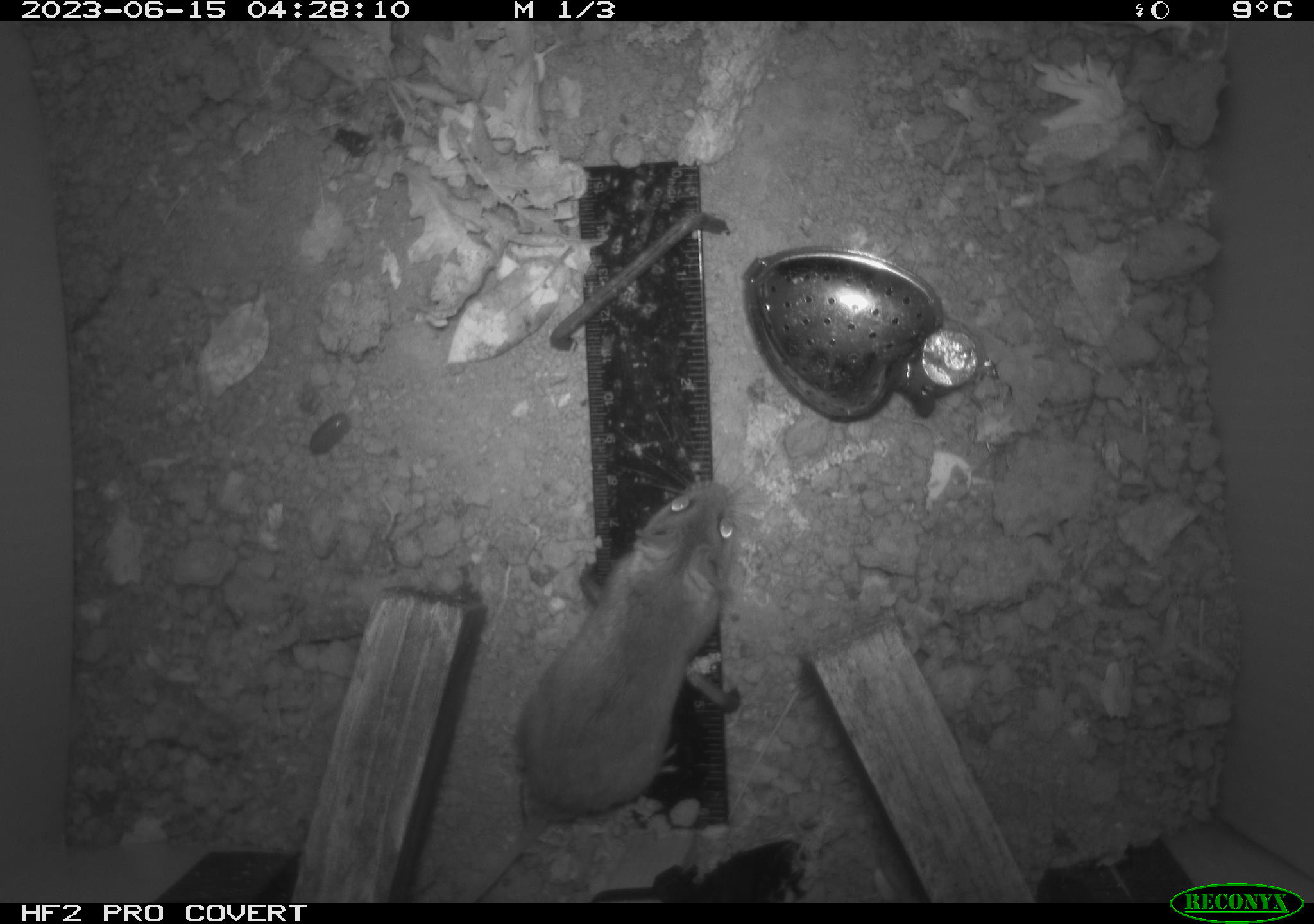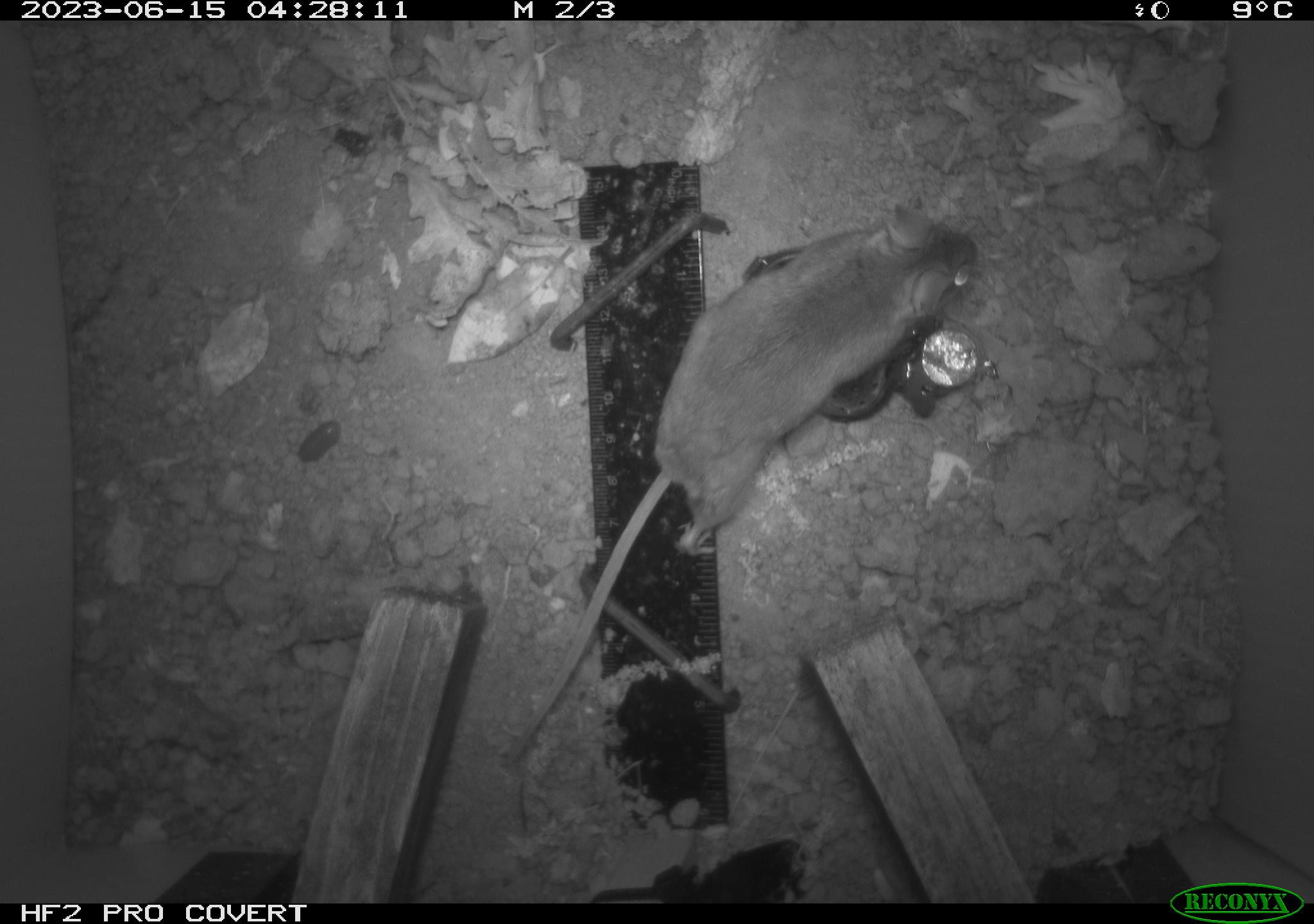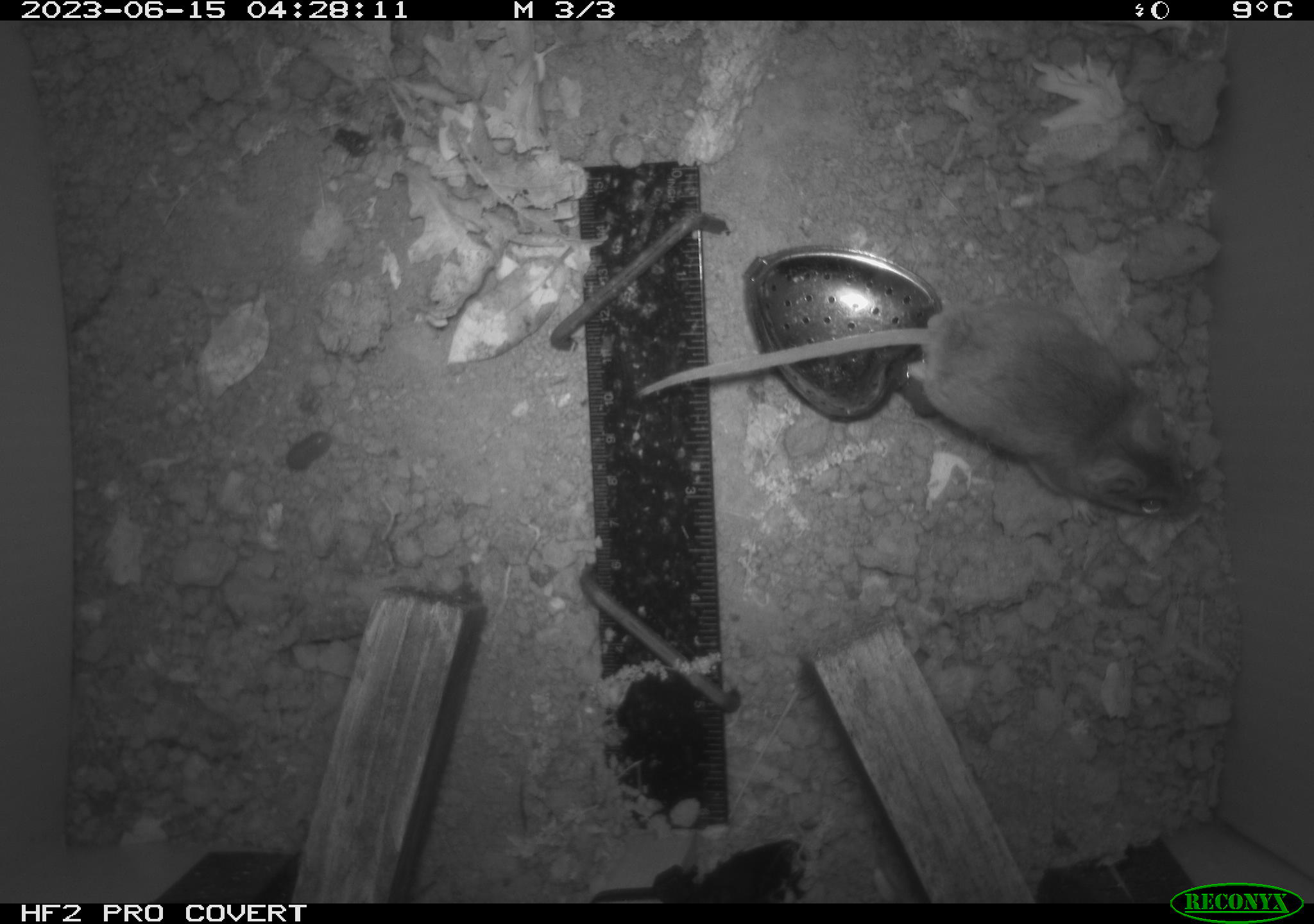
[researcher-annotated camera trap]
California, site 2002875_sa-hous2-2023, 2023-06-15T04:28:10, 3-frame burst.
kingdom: Animalia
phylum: Chordata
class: Mammalia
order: Rodentia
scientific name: Rodentia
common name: mouse species